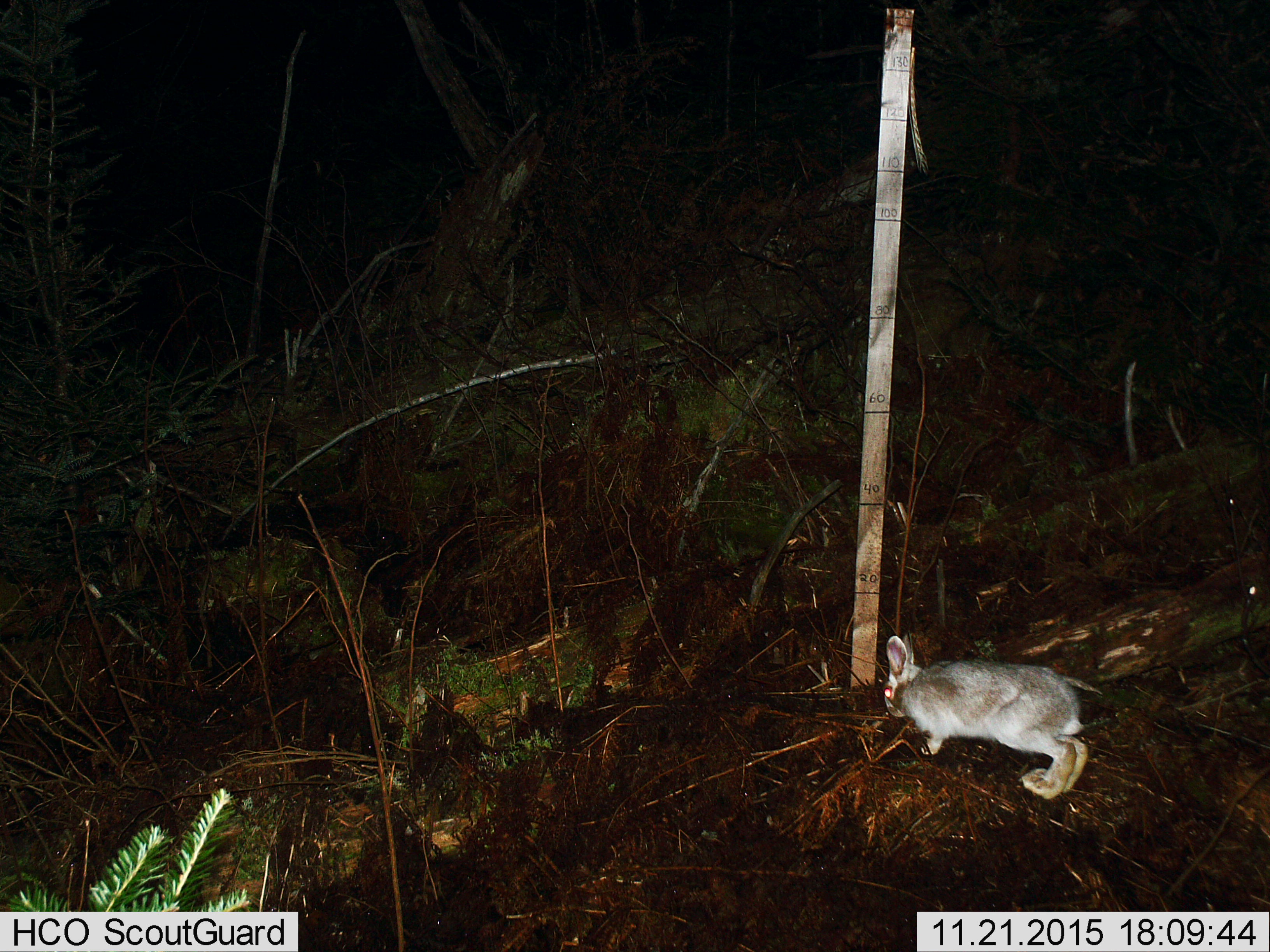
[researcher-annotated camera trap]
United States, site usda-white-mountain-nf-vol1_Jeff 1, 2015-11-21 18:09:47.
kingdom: Animalia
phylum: Chordata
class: Mammalia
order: Lagomorpha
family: Leporidae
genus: Lepus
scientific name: Lepus americanus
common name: snowshoe hare